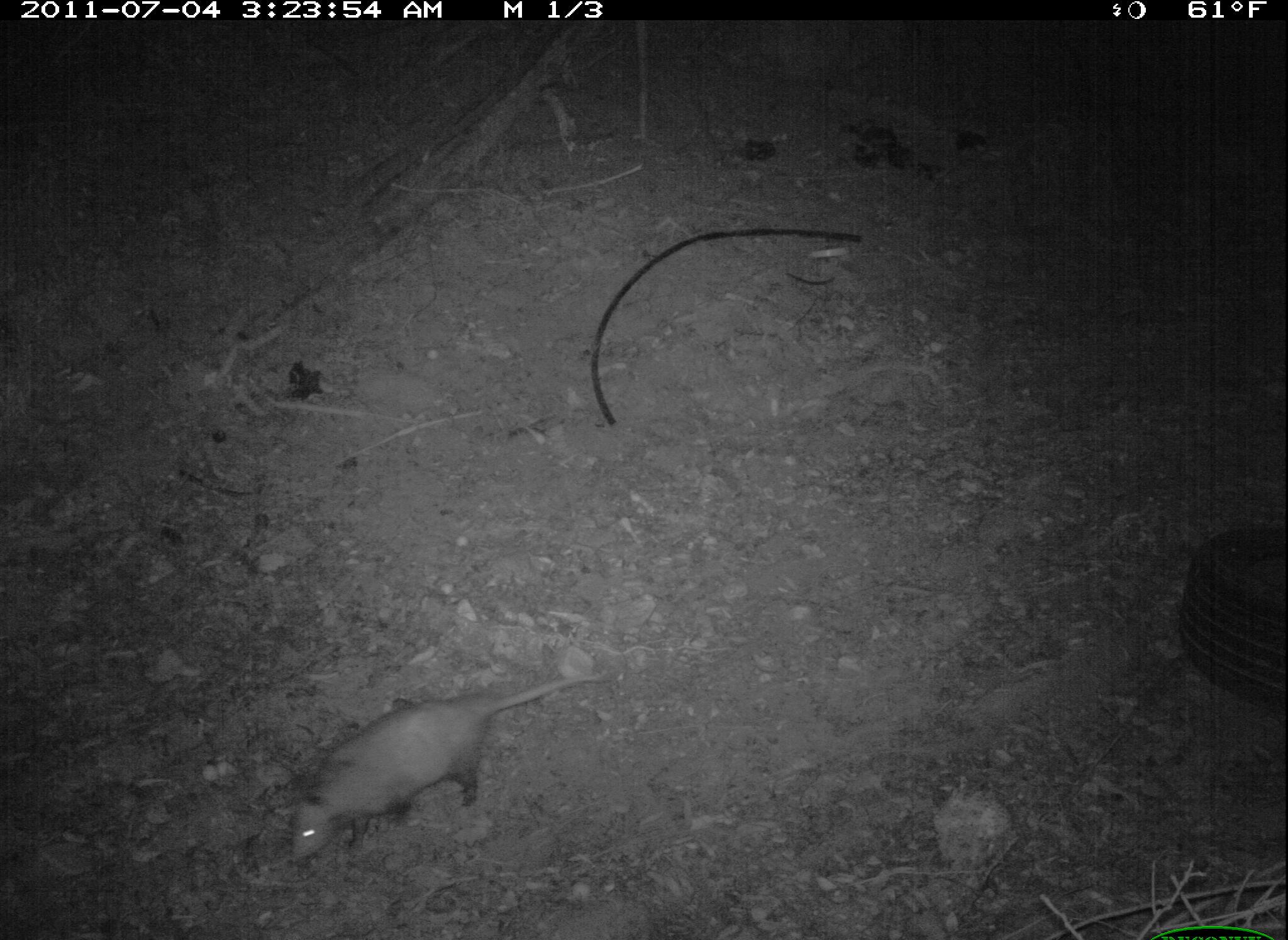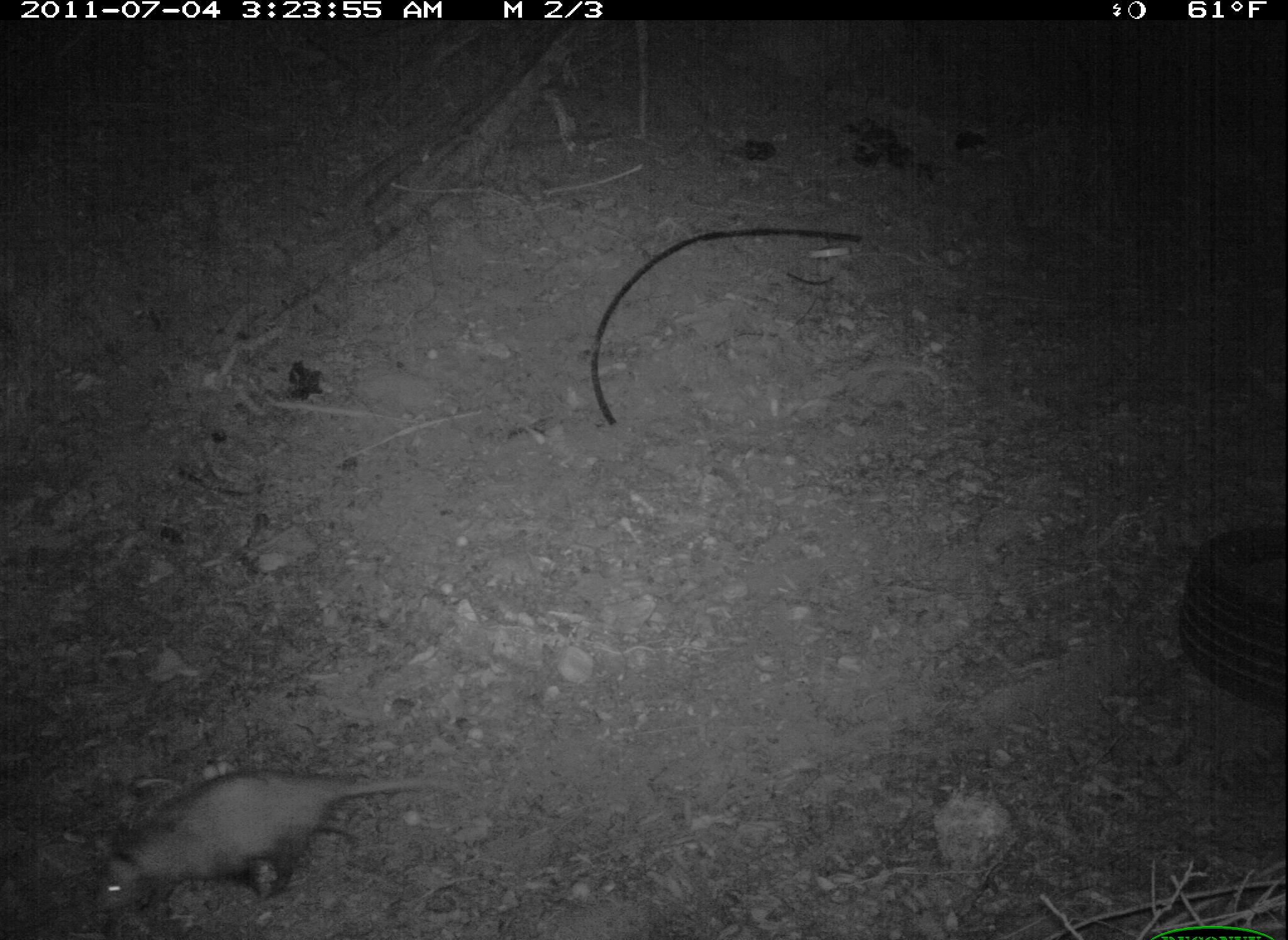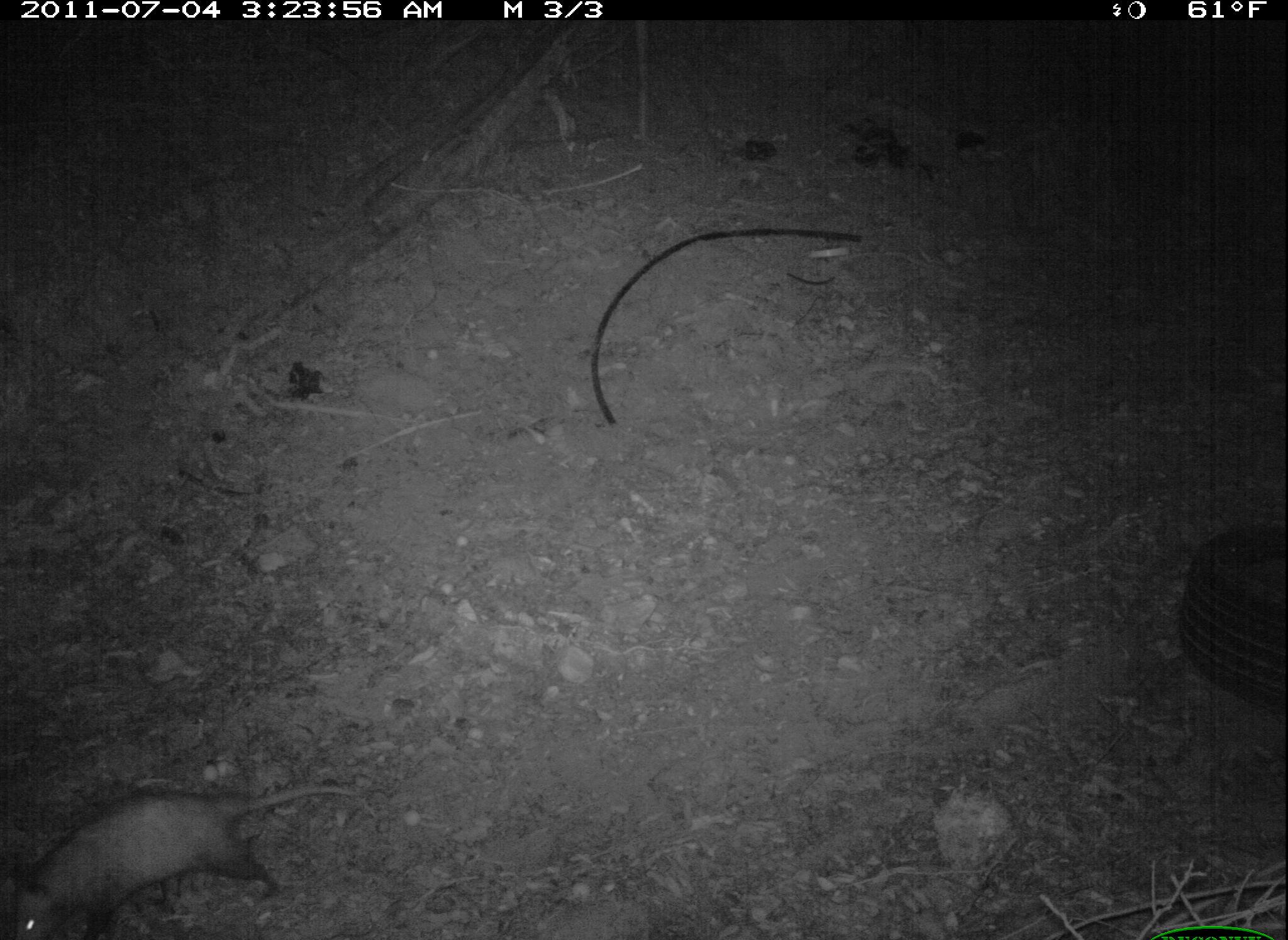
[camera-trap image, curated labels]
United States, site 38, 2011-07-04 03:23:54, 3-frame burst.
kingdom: Animalia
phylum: Chordata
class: Mammalia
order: Didelphimorphia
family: Didelphidae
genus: Didelphis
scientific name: Didelphis virginiana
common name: virginia opossum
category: opossum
Opossum (virginia opossum) (Didelphis virginiana).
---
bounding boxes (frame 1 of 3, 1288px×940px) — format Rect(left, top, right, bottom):
opossum: Rect(264, 656, 634, 870)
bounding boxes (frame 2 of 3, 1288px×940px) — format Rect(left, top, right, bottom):
opossum: Rect(87, 762, 481, 928)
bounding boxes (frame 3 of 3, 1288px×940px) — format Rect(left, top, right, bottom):
opossum: Rect(8, 781, 362, 940)